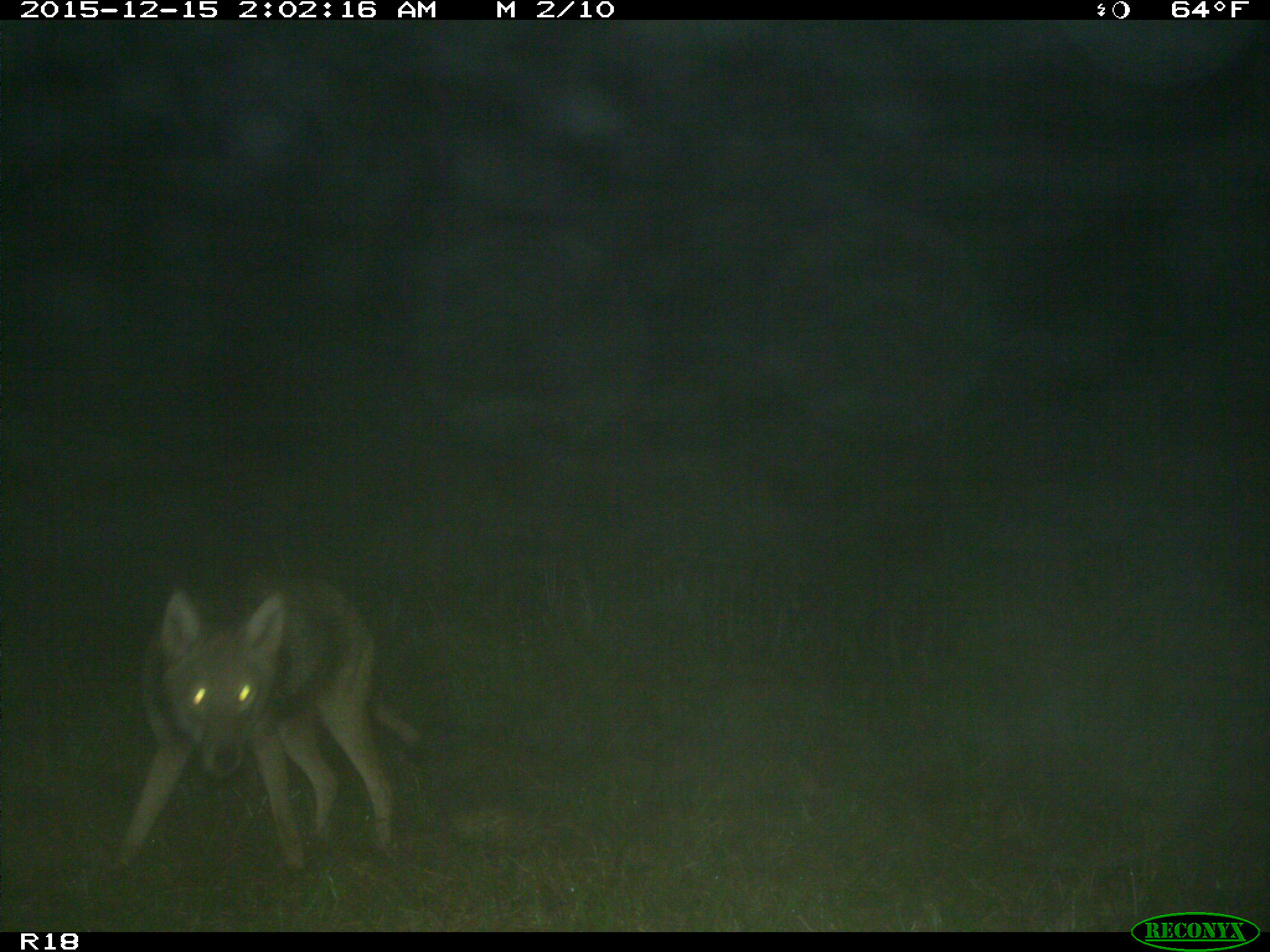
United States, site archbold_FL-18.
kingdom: Animalia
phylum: Chordata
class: Mammalia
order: Carnivora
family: Canidae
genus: Canis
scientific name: Canis latrans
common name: coyote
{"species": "Canis latrans (coyote)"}